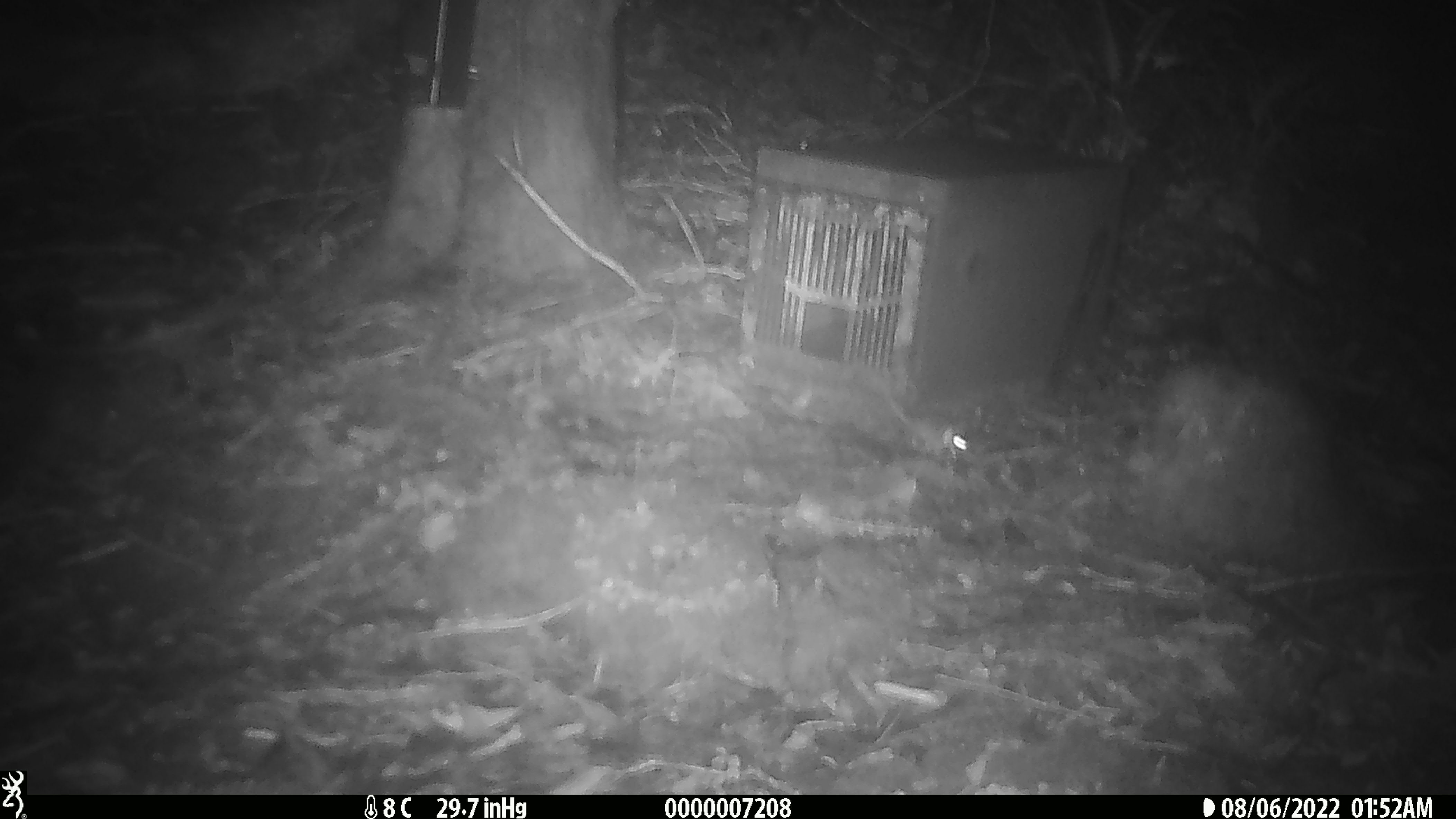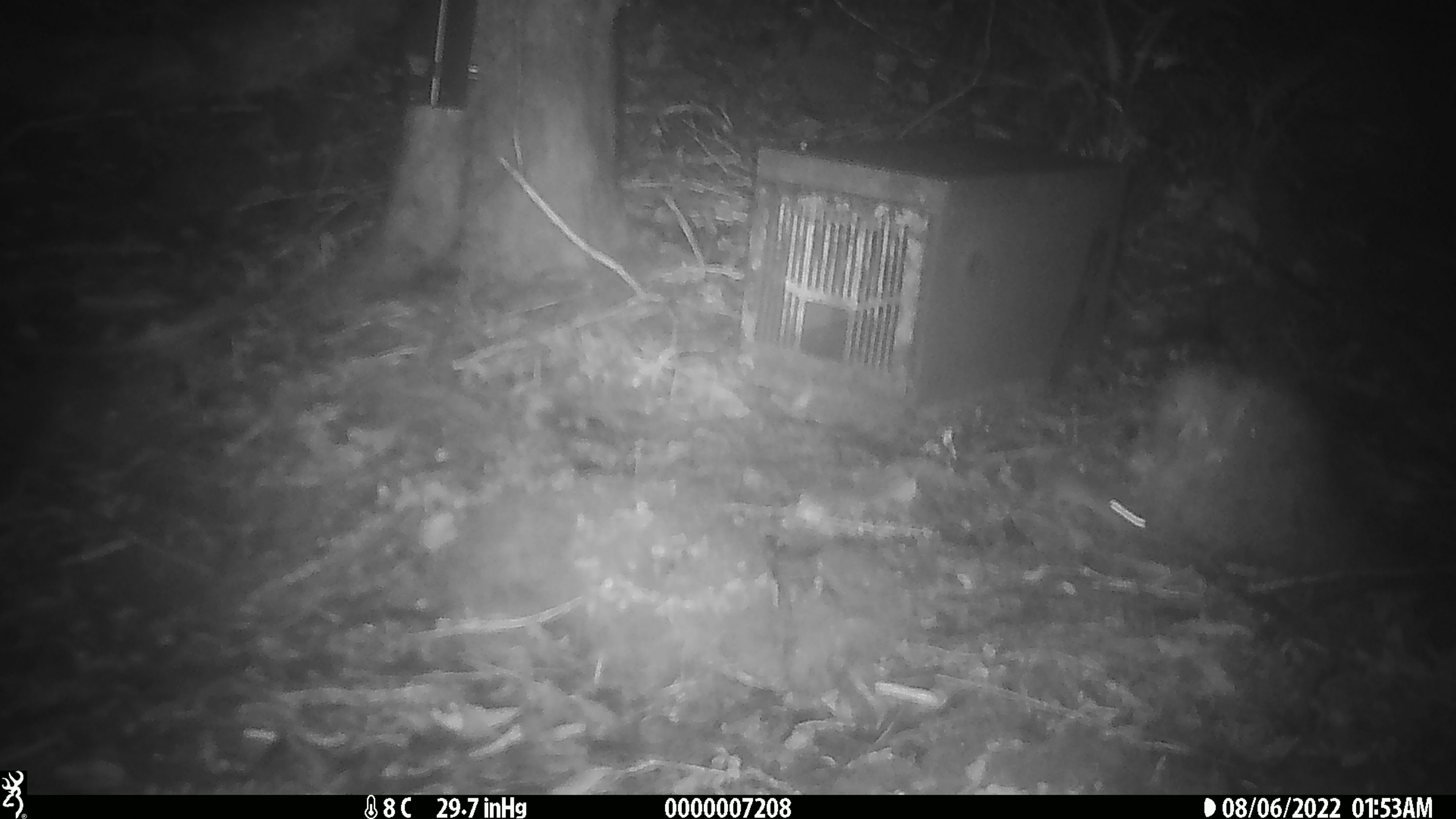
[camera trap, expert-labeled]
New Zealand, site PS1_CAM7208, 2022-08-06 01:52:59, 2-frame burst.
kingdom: Animalia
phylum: Chordata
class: Mammalia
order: Rodentia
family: Muridae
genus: Mus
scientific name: Mus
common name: mouse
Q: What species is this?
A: Mouse (Mus).